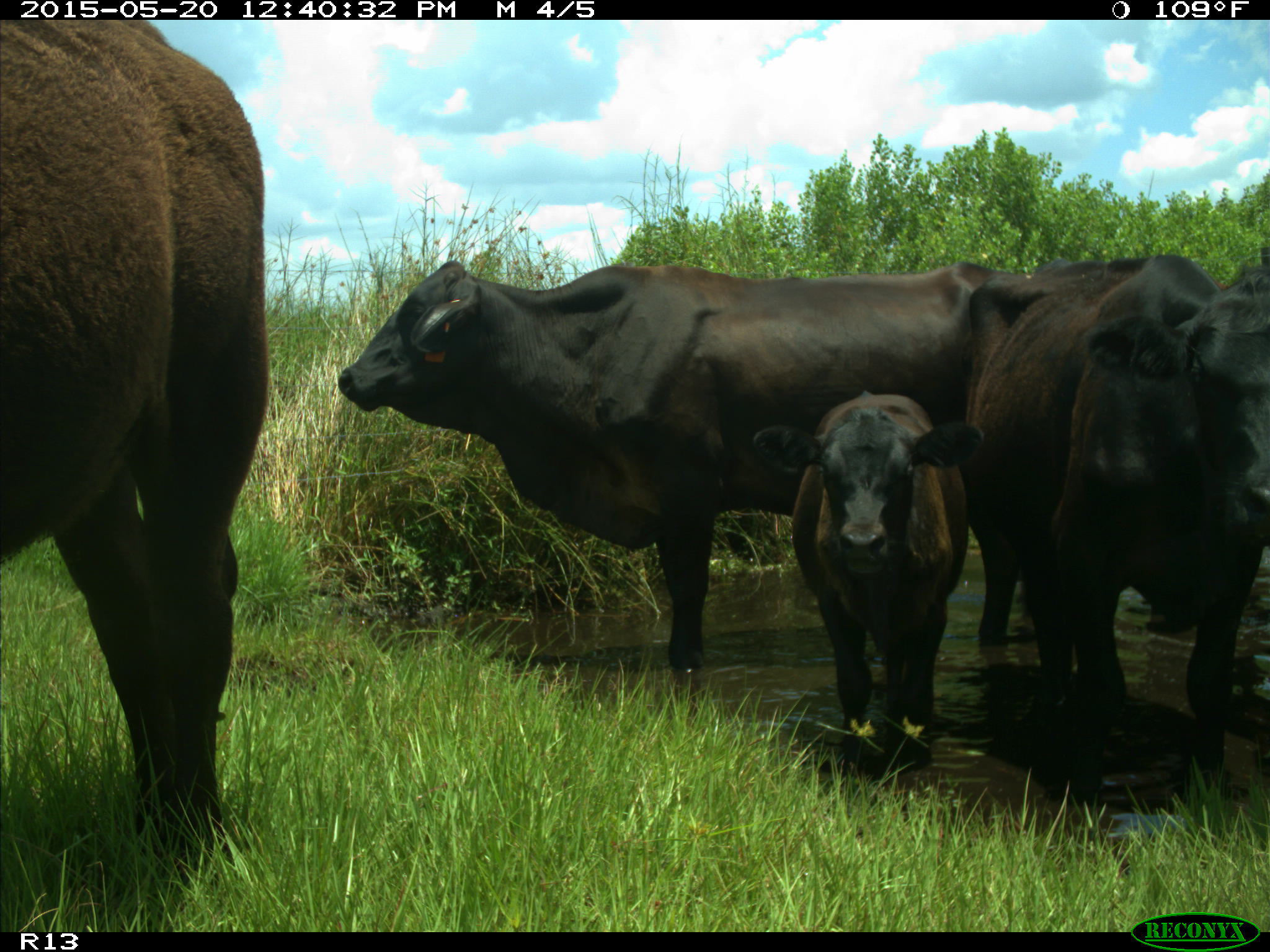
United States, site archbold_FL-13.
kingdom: Animalia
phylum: Chordata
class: Mammalia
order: Artiodactyla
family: Bovidae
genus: Bos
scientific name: Bos taurus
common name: domestic cow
Bos taurus (domestic cow).